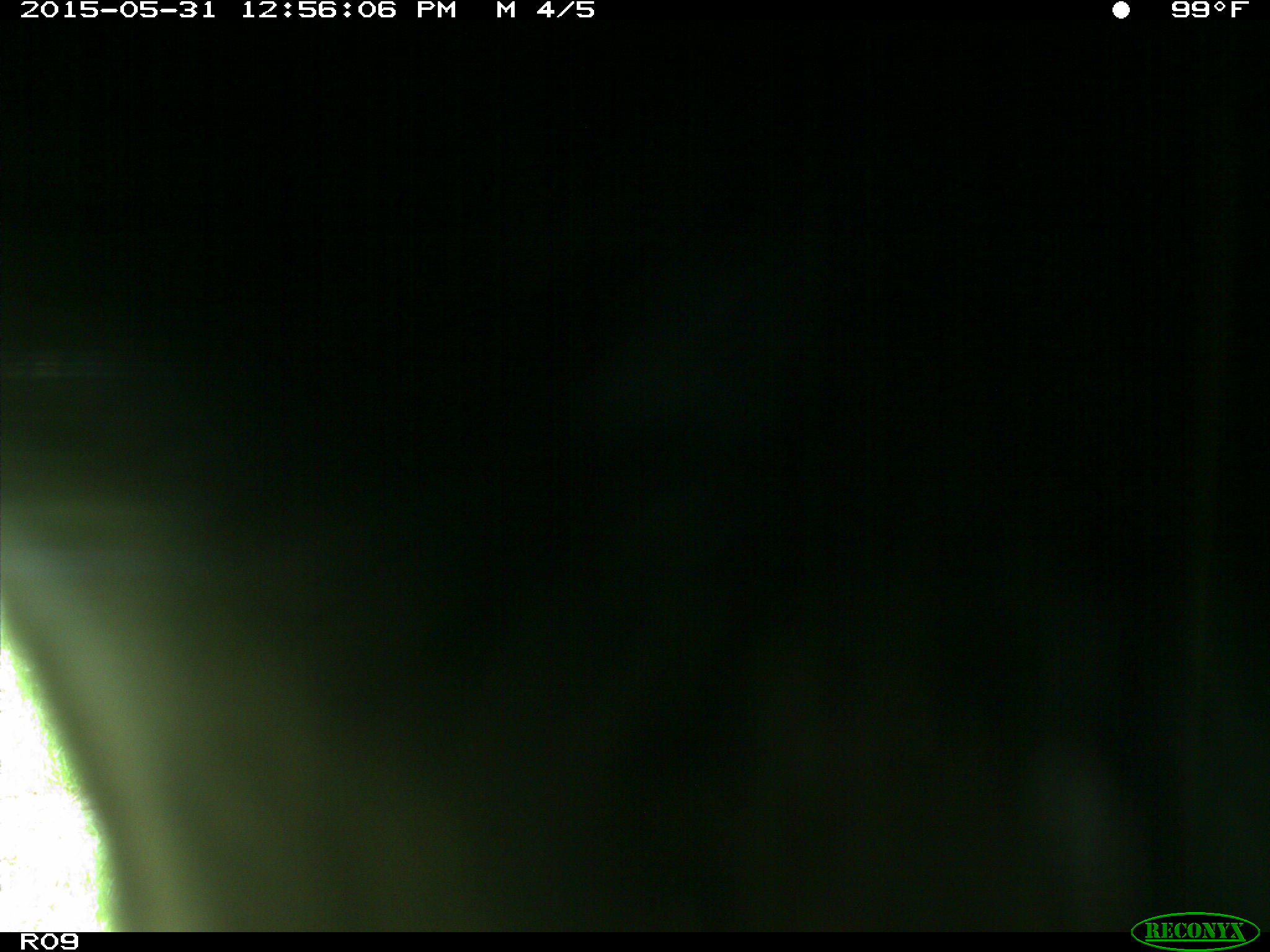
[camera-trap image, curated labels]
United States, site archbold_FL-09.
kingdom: Animalia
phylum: Chordata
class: Mammalia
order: Artiodactyla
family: Bovidae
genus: Bos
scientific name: Bos taurus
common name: domestic cow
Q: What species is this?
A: Bos taurus (domestic cow).